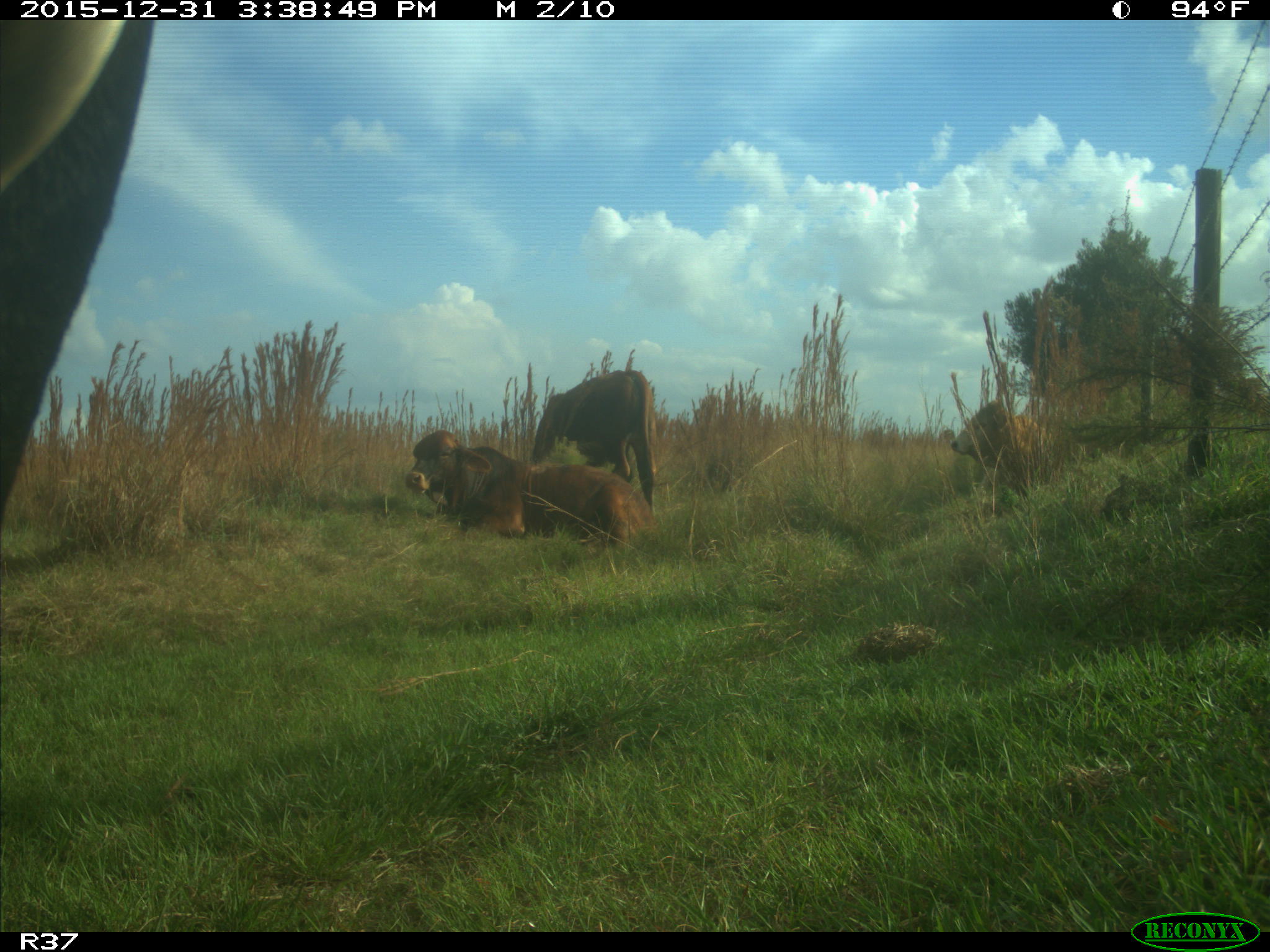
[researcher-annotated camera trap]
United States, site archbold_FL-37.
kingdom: Animalia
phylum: Chordata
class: Mammalia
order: Artiodactyla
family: Bovidae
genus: Bos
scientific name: Bos taurus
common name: domestic cow